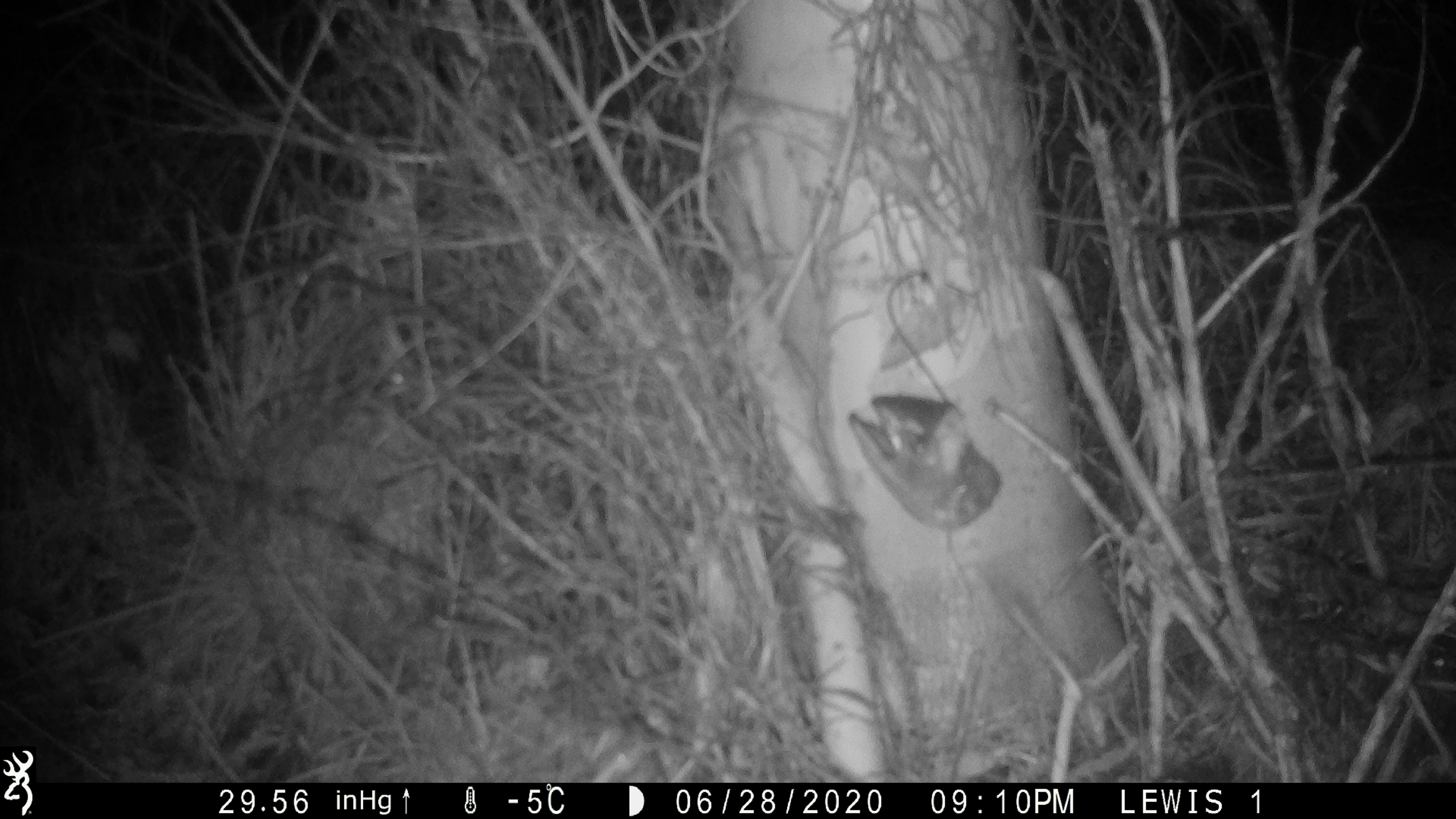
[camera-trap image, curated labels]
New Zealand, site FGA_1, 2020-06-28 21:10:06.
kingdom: Animalia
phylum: Chordata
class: Mammalia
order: Rodentia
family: Muridae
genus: Mus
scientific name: Mus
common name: mouse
Mouse (Mus).